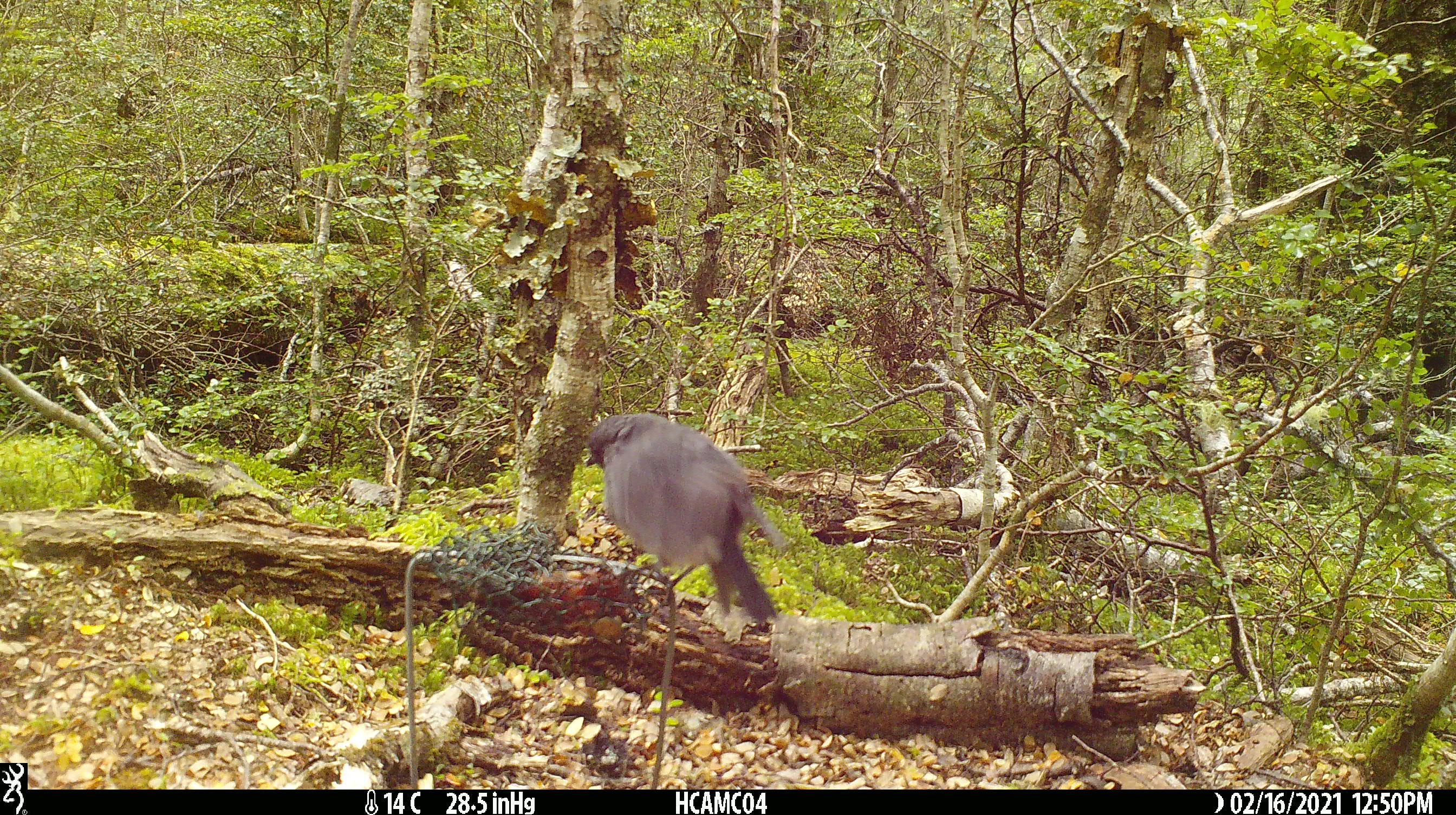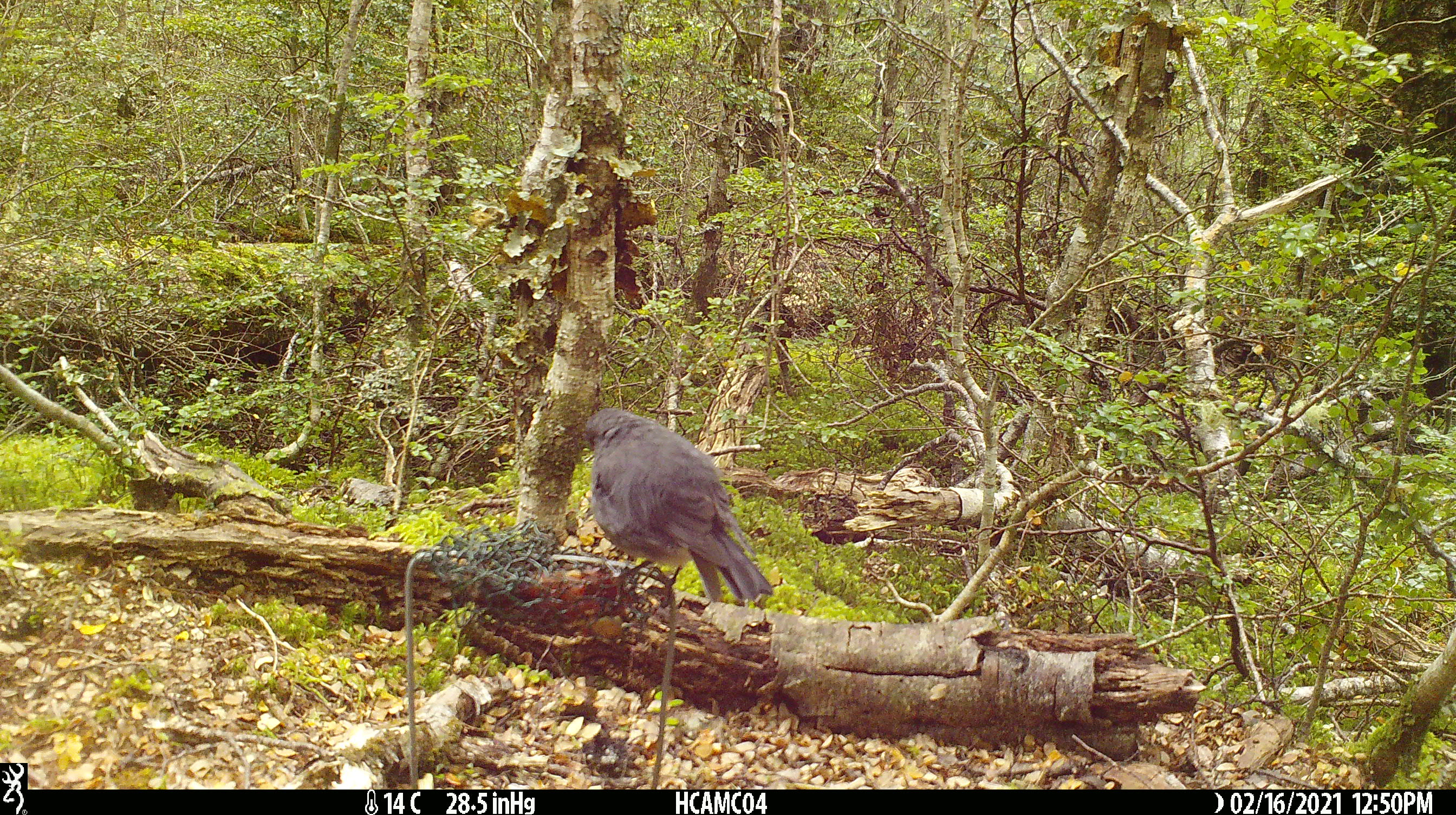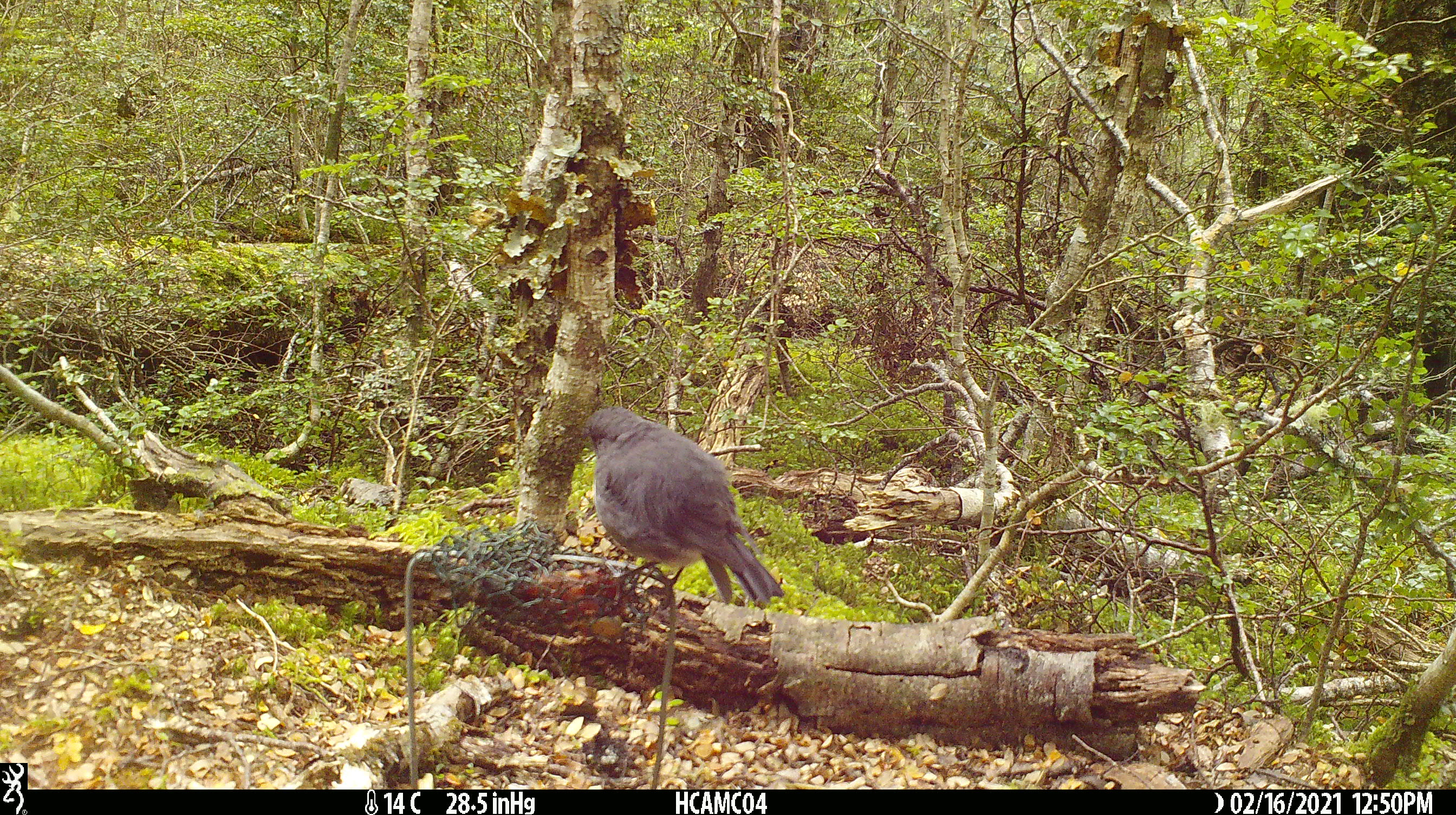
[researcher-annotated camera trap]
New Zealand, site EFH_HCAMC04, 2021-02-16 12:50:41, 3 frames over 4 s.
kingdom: Animalia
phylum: Chordata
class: Aves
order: Passeriformes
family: Petroicidae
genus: Petroica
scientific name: Petroica australis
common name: new zealand robin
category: robin